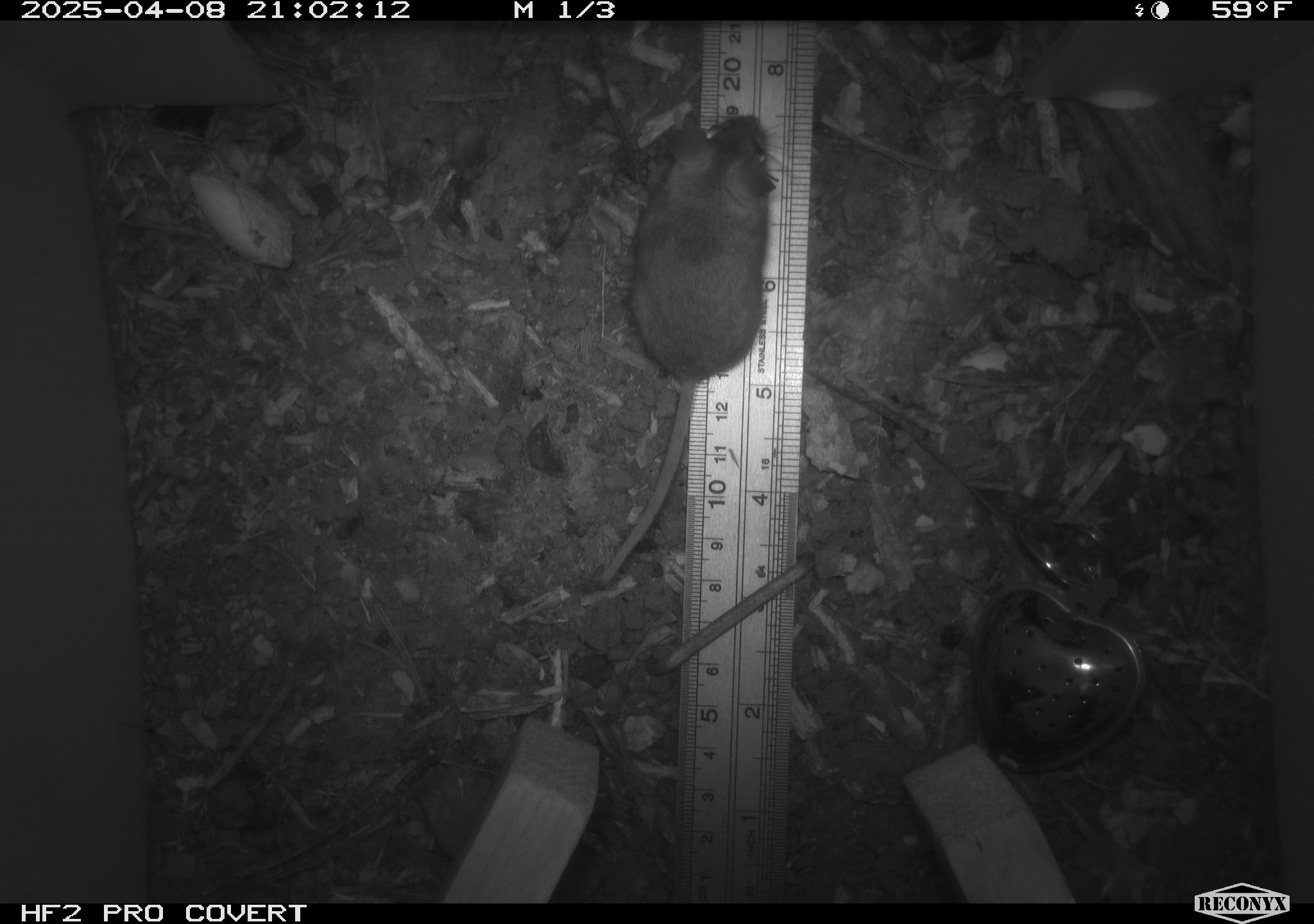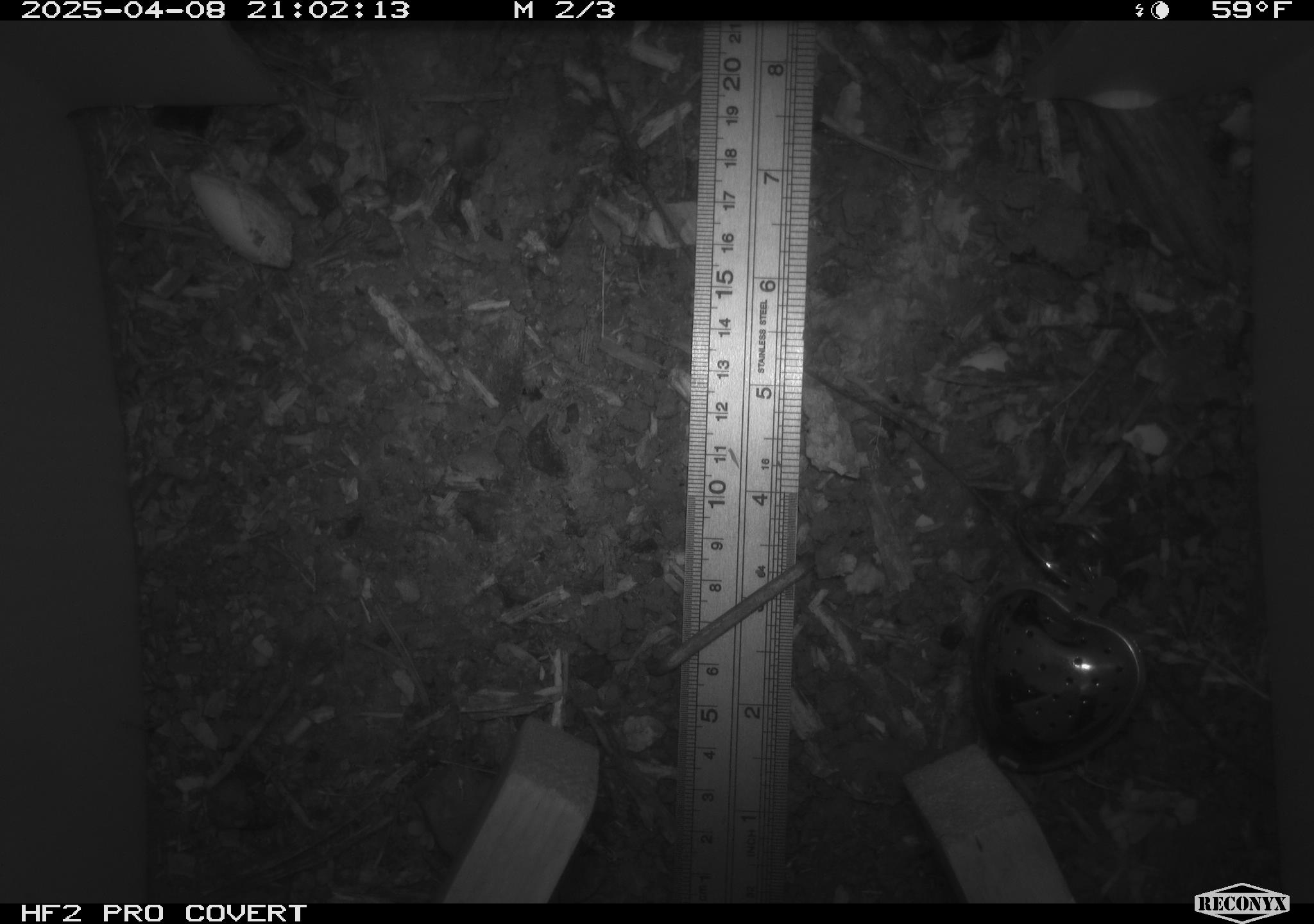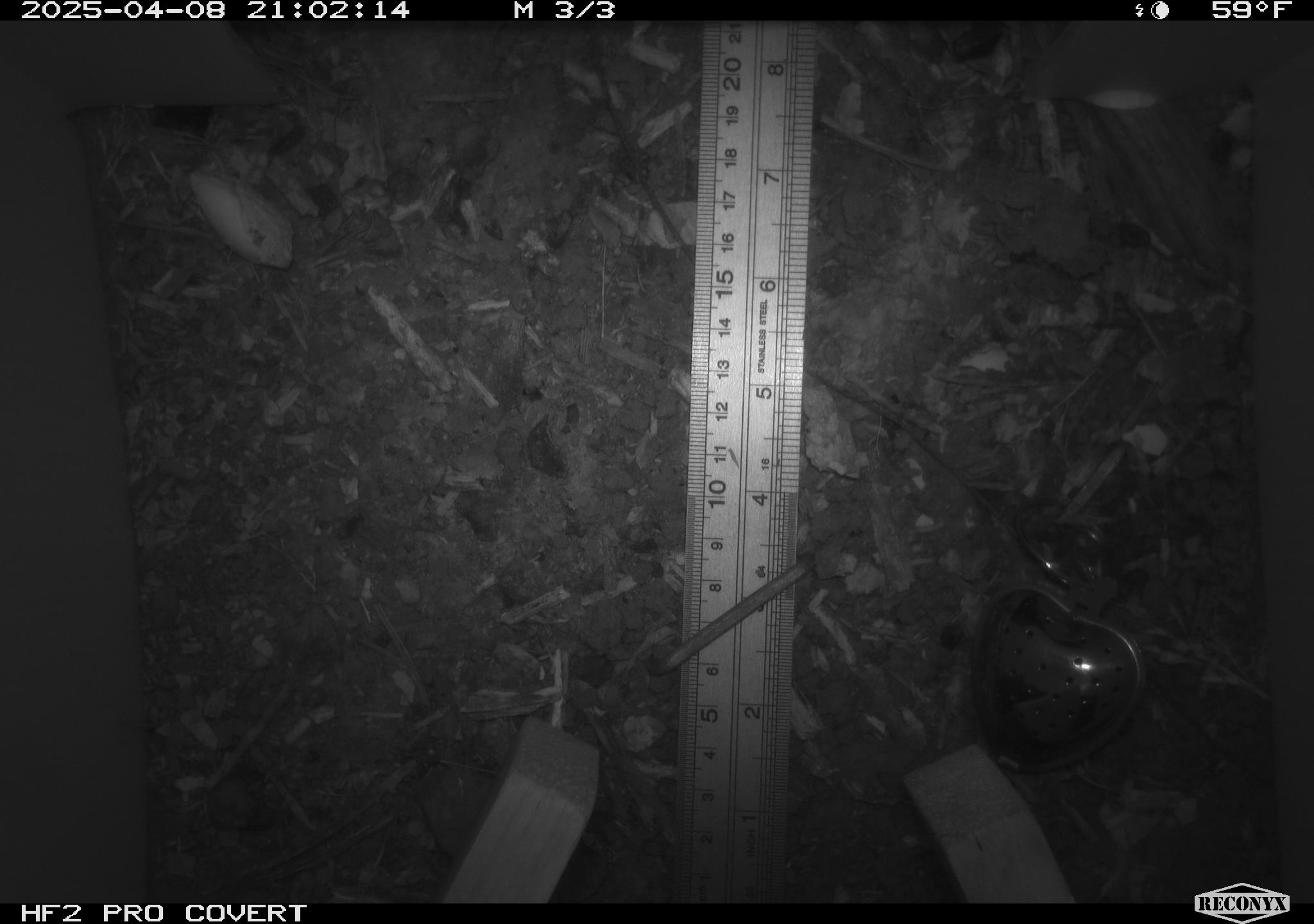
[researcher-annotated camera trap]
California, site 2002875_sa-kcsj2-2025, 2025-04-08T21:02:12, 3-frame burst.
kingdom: Animalia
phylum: Chordata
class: Mammalia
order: Rodentia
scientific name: Rodentia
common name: rodent